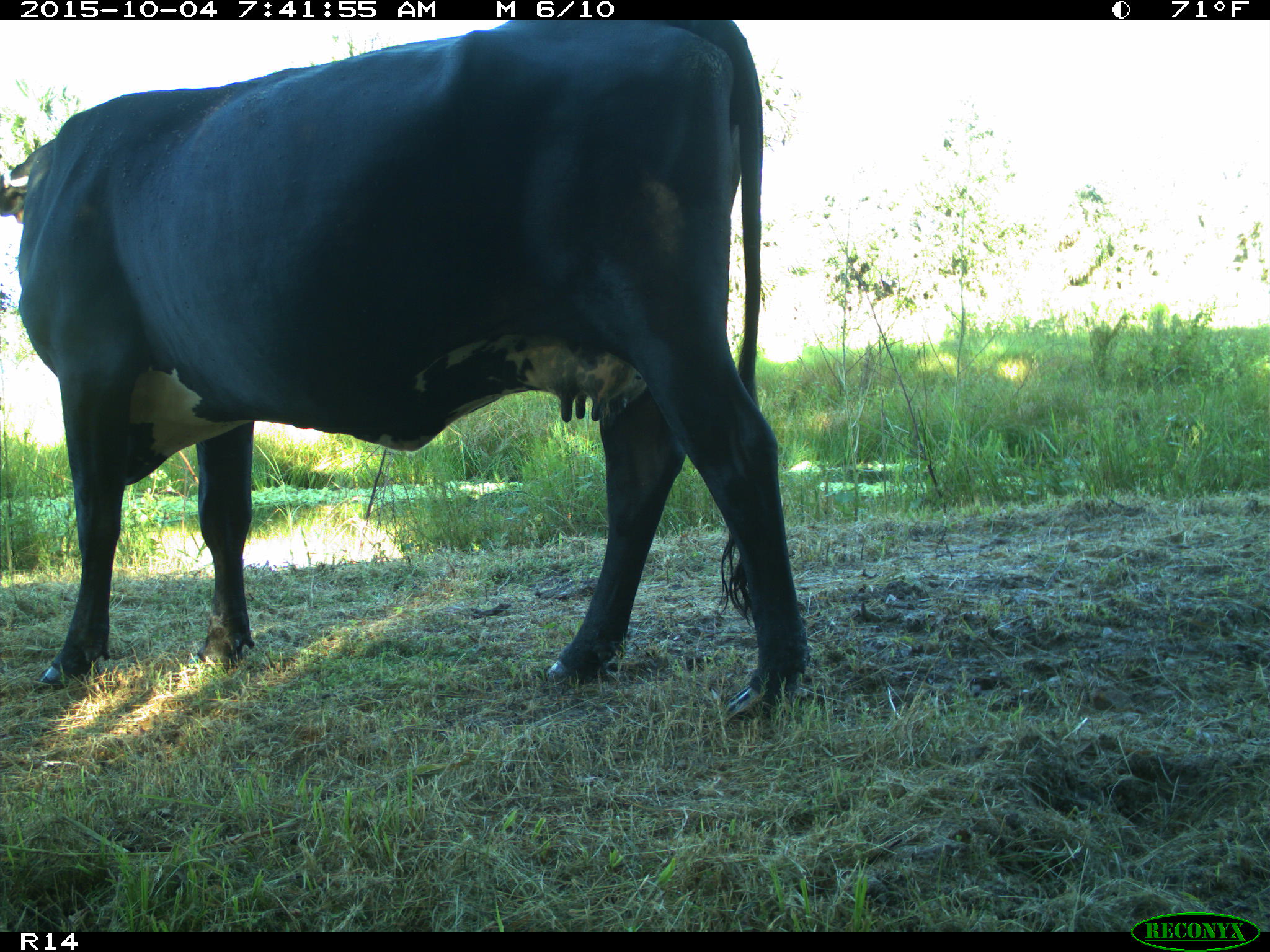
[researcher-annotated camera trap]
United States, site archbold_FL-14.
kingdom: Animalia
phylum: Chordata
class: Mammalia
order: Artiodactyla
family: Bovidae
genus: Bos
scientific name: Bos taurus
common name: domestic cow